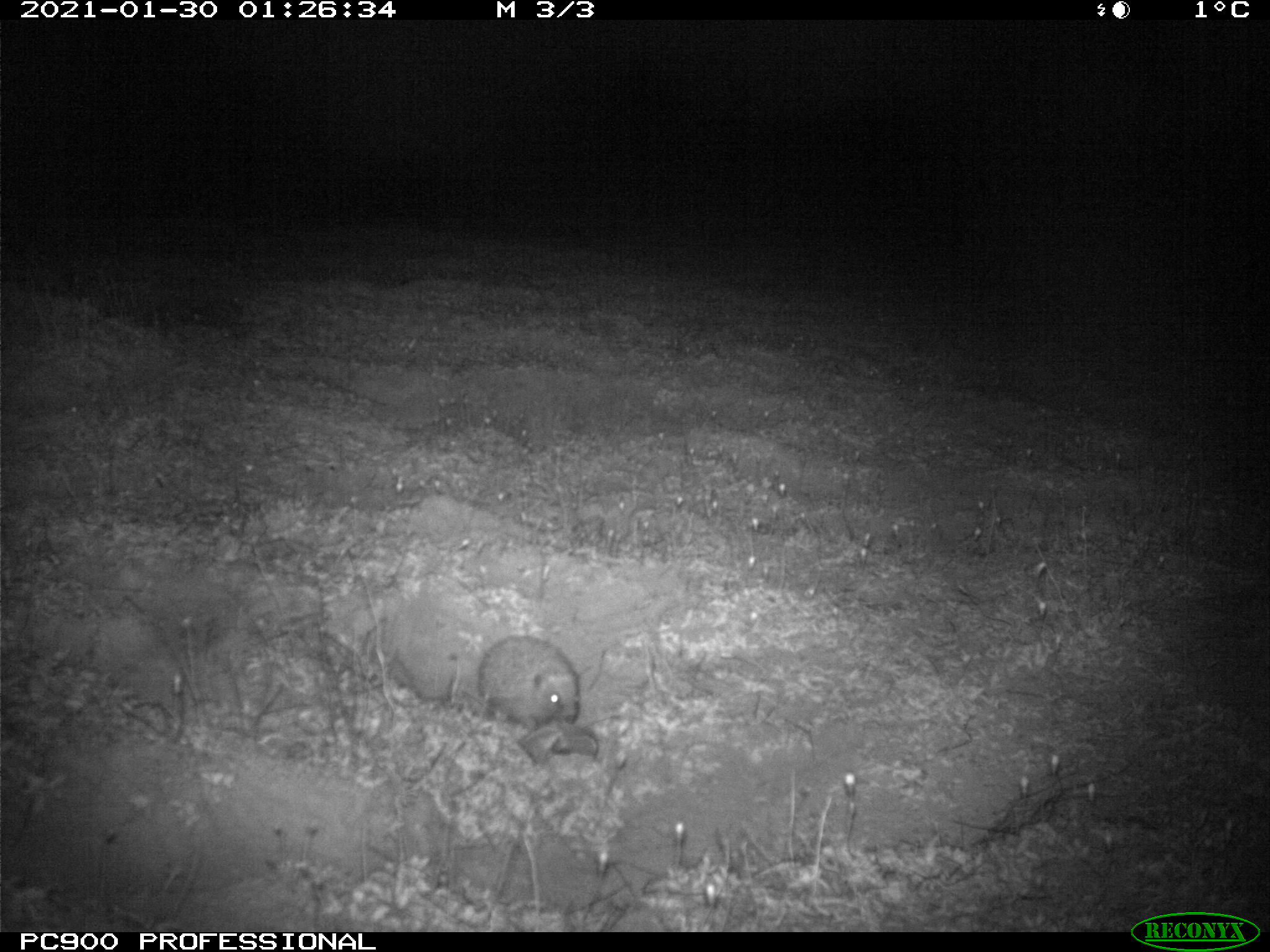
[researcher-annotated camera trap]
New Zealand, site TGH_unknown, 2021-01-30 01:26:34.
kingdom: Animalia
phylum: Chordata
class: Mammalia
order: Eulipotyphla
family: Erinaceidae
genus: Erinaceus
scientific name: Erinaceus europaeus europaeus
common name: european hedgehog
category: hedgehog